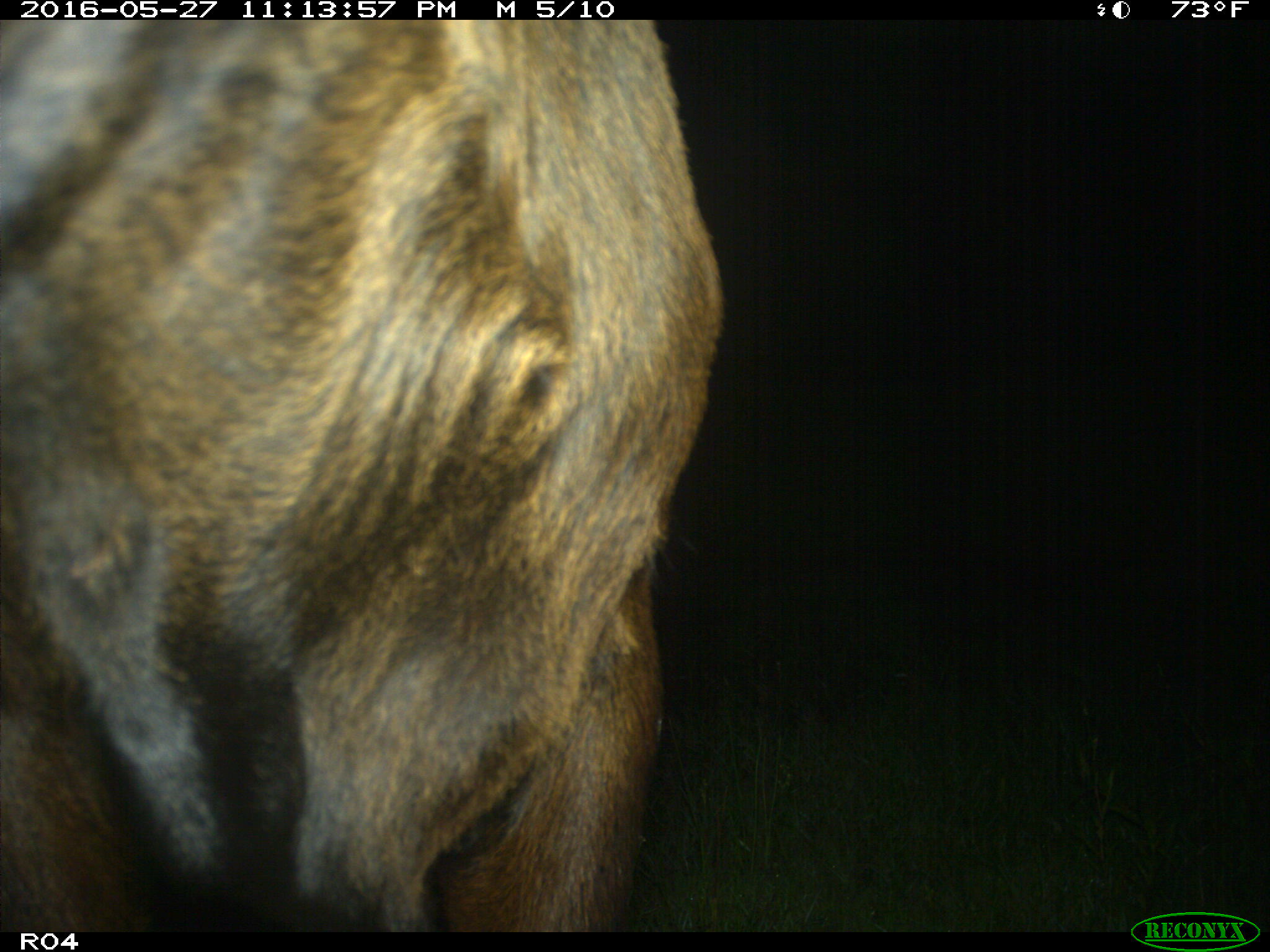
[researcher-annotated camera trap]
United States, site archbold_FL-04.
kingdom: Animalia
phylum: Chordata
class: Mammalia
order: Artiodactyla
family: Bovidae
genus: Bos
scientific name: Bos taurus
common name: domestic cow